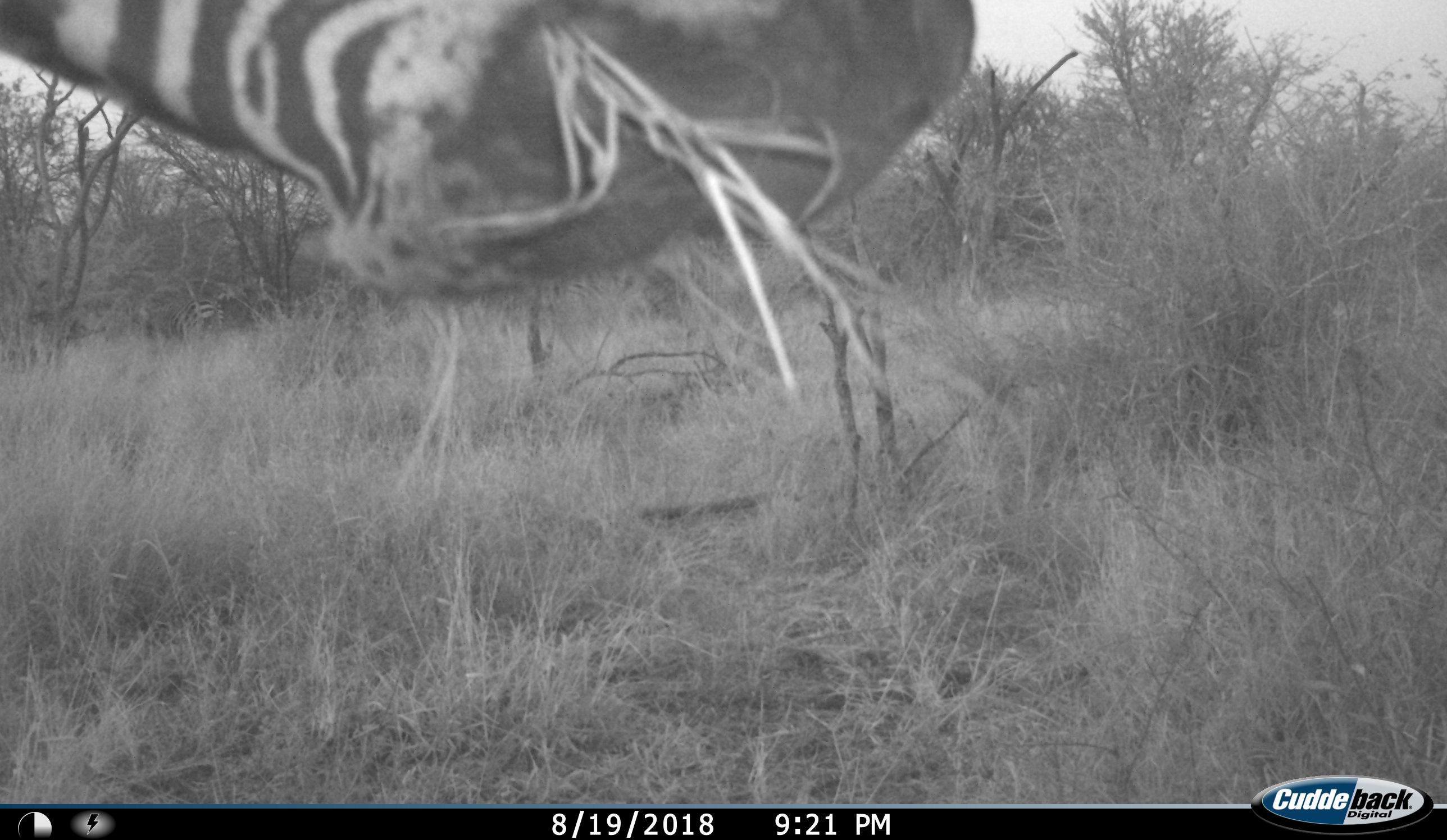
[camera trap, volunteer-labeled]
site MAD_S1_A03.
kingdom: Animalia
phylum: Chordata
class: Mammalia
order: Perissodactyla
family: Equidae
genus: Equus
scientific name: Equus quagga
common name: plains zebra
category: zebraplains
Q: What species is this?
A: Zebraplains (plains zebra) (Equus quagga).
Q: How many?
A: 1.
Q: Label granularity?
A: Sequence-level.